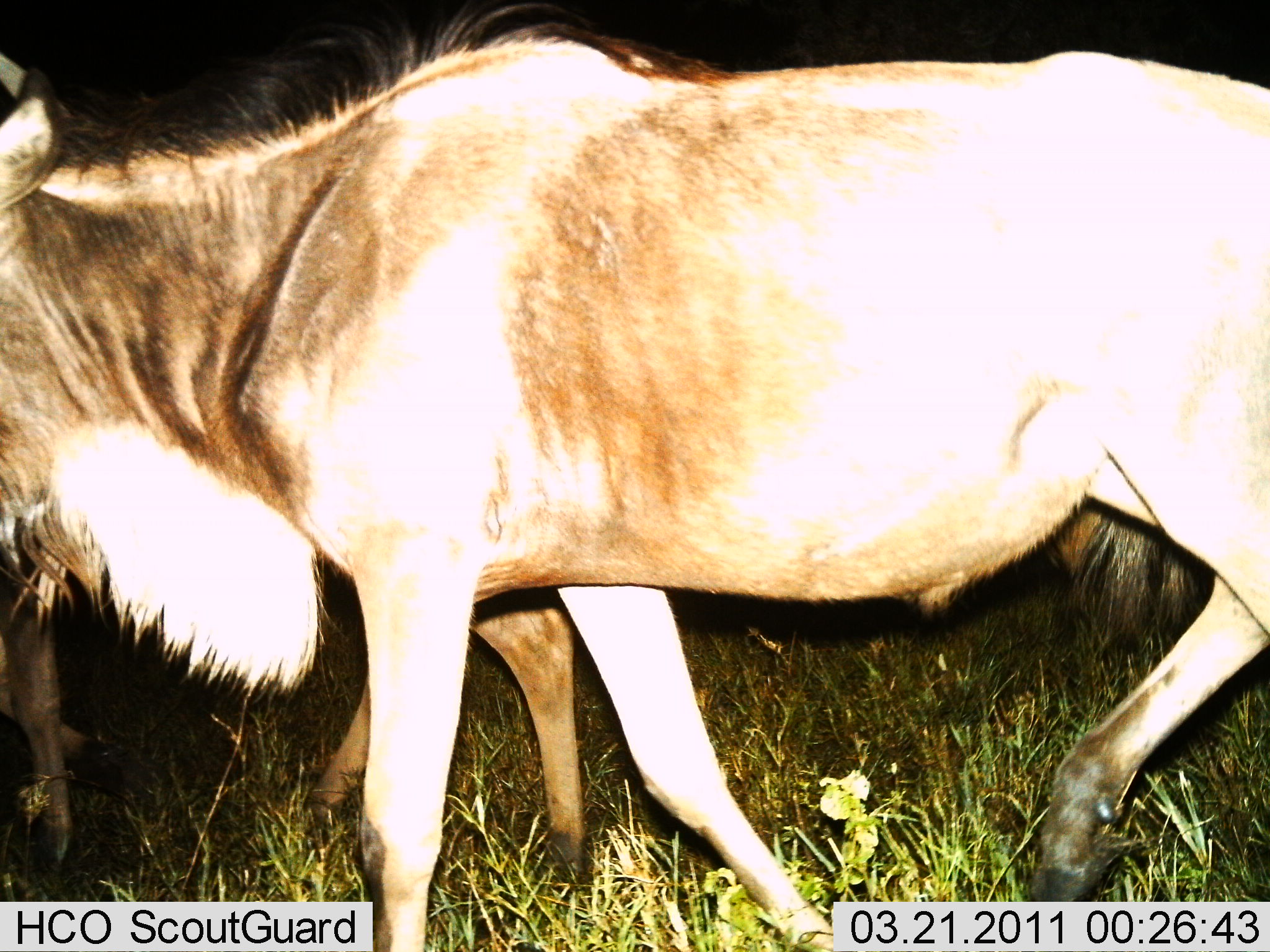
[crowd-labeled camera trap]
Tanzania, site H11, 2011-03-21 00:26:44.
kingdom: Animalia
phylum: Chordata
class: Mammalia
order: Artiodactyla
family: Bovidae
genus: Connochaetes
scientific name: Connochaetes taurinus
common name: blue wildebeest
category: wildebeest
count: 2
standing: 25%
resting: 0%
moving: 83%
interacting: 0%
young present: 0%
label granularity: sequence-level